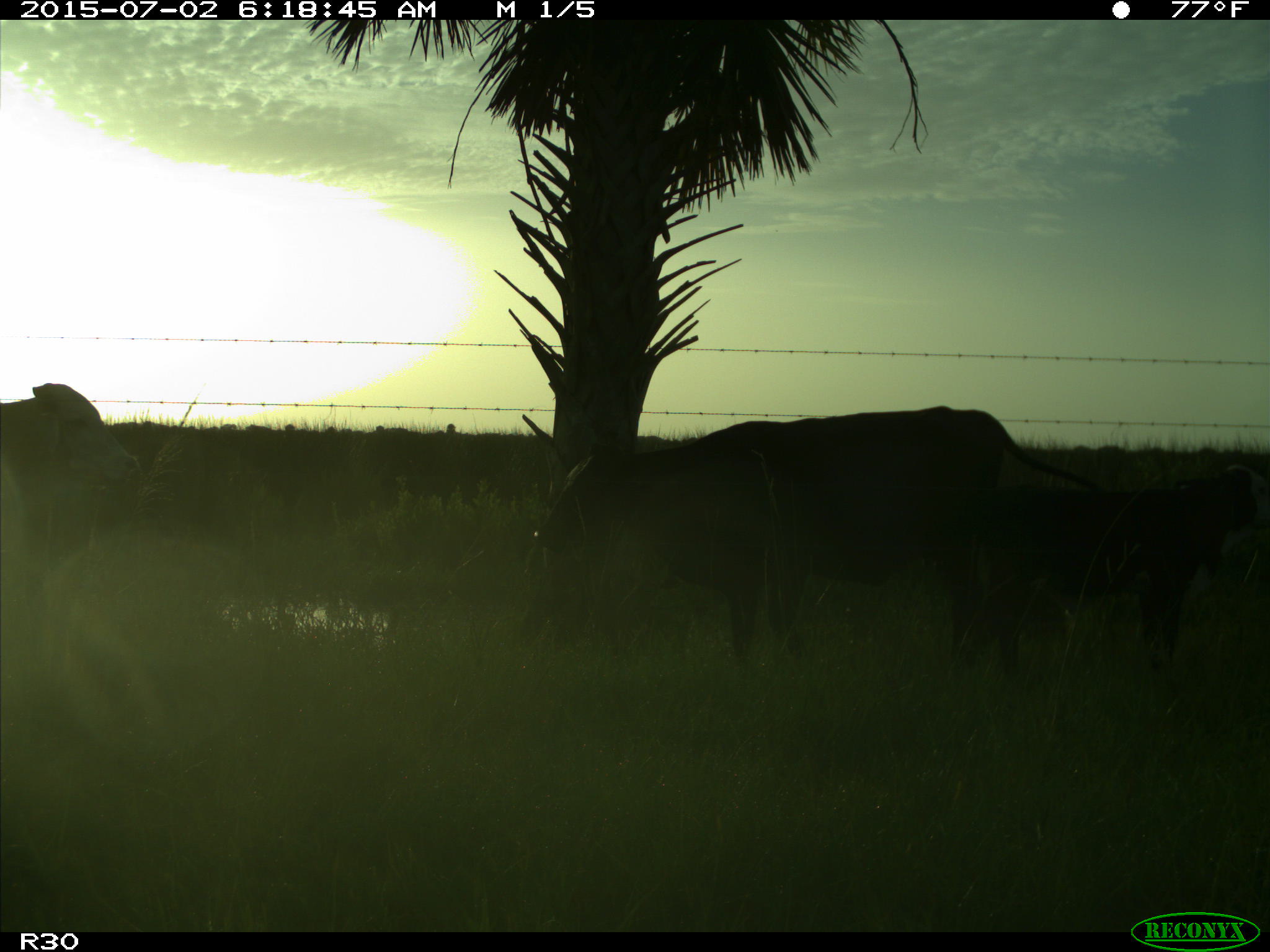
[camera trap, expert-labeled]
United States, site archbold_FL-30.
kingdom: Animalia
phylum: Chordata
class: Mammalia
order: Artiodactyla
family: Bovidae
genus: Bos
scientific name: Bos taurus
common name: domestic cow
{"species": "Bos taurus (domestic cow)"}